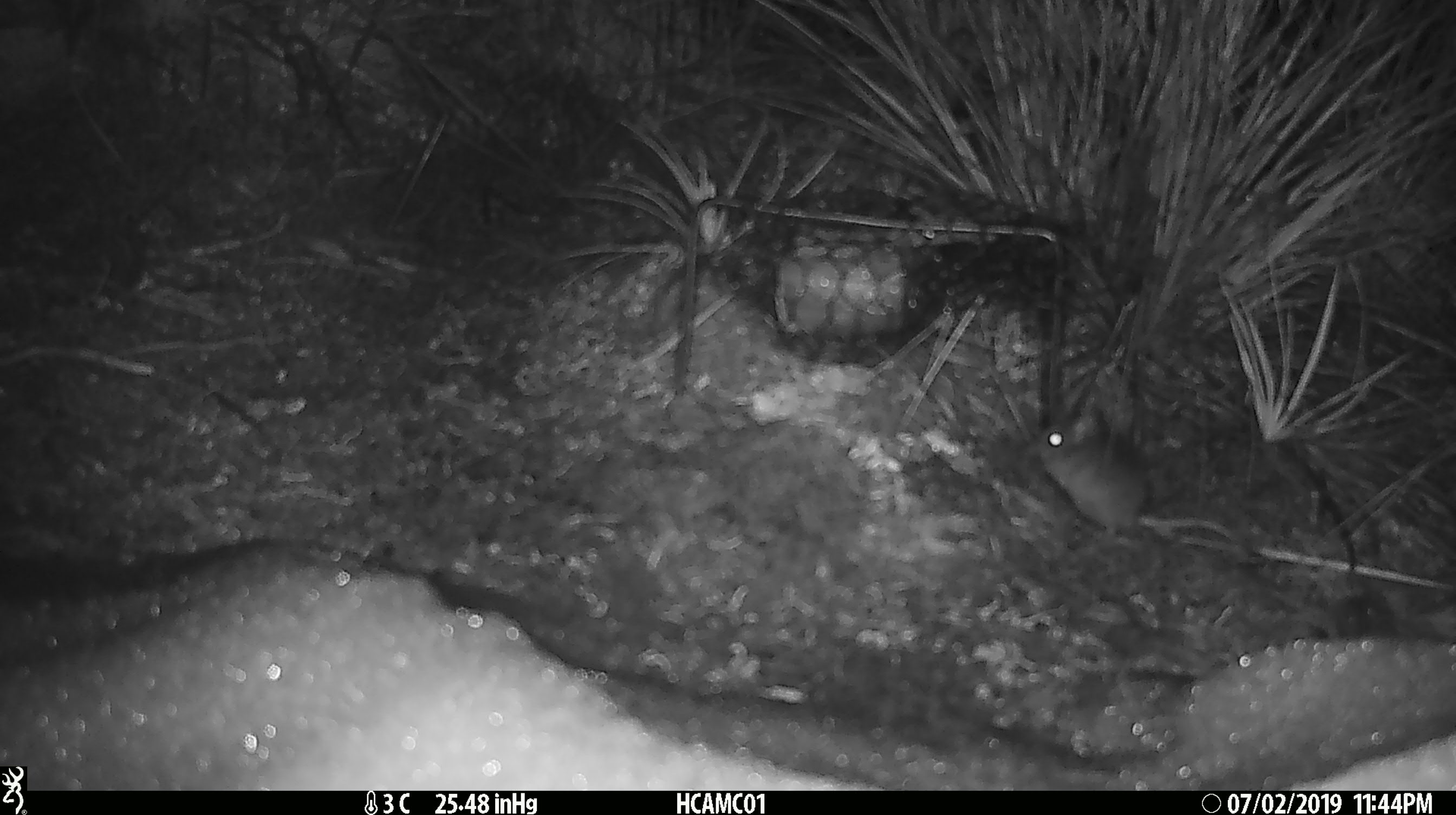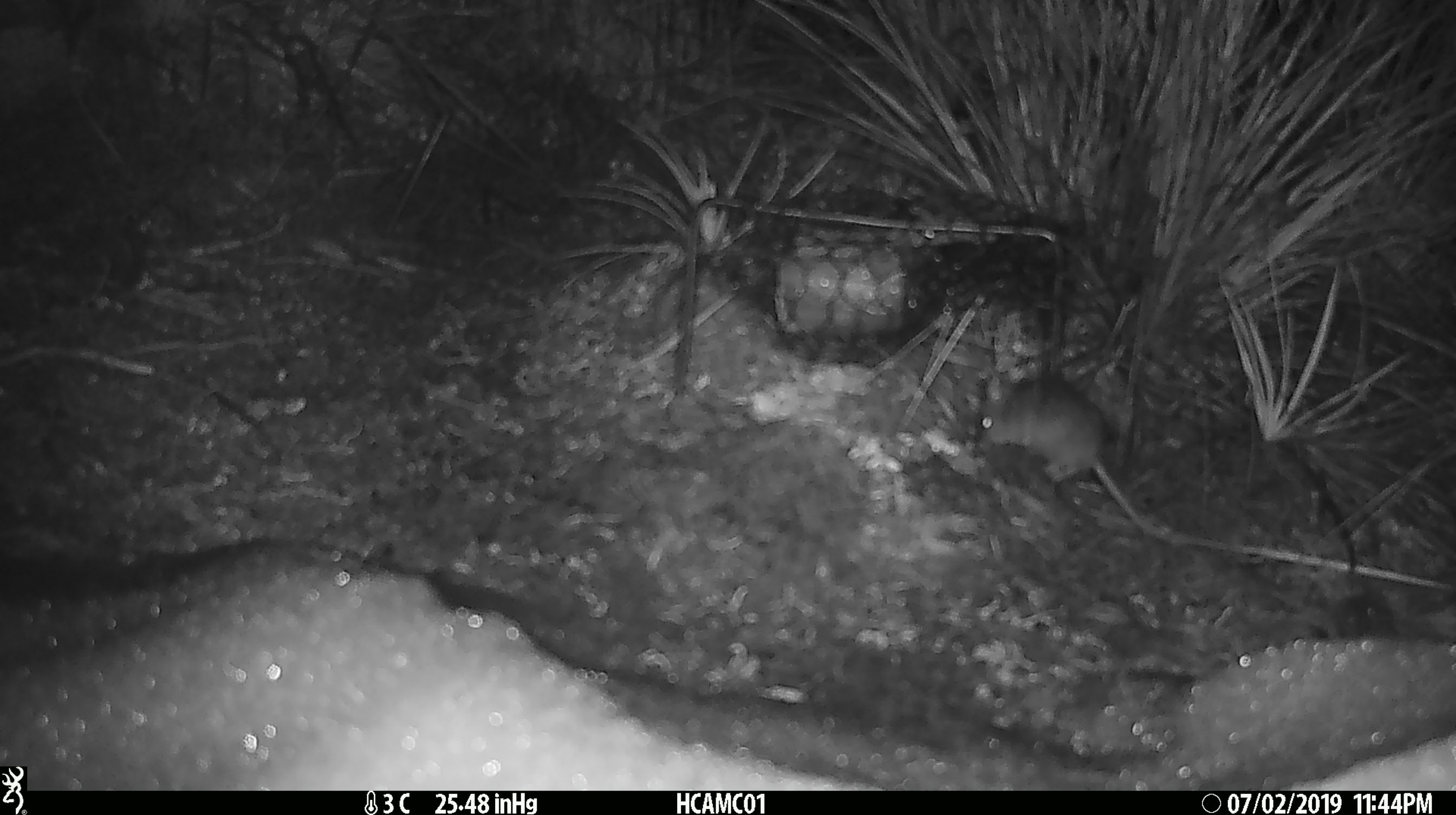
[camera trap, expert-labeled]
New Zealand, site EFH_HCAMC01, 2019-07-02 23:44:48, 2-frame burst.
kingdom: Animalia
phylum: Chordata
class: Mammalia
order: Rodentia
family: Muridae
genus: Mus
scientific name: Mus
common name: mouse